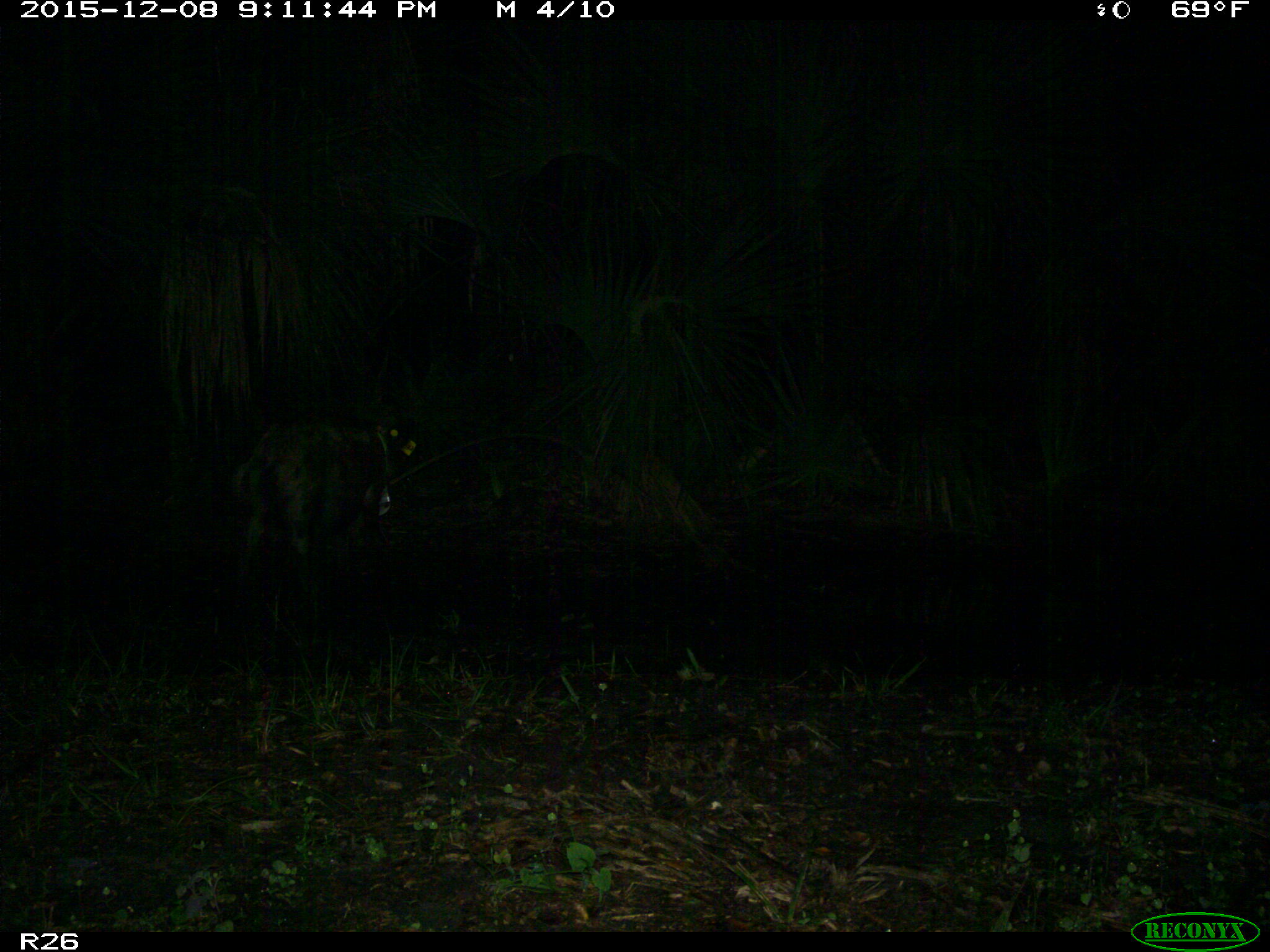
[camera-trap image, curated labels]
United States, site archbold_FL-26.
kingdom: Animalia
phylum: Chordata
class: Mammalia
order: Artiodactyla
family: Suidae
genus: Sus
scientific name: Sus scrofa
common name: wild boar